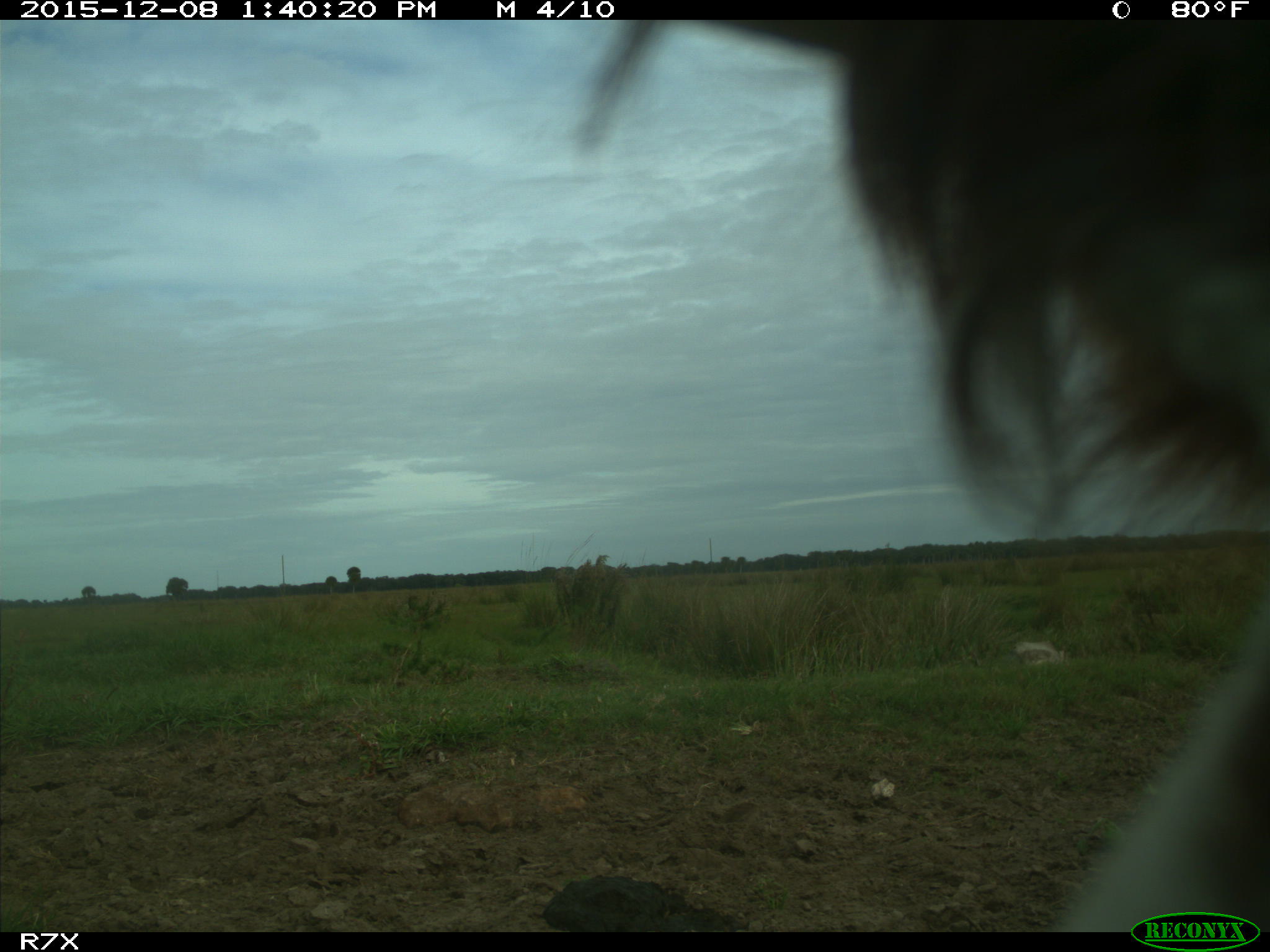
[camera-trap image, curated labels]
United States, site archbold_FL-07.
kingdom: Animalia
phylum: Chordata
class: Mammalia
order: Artiodactyla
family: Bovidae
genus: Bos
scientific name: Bos taurus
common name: domestic cow